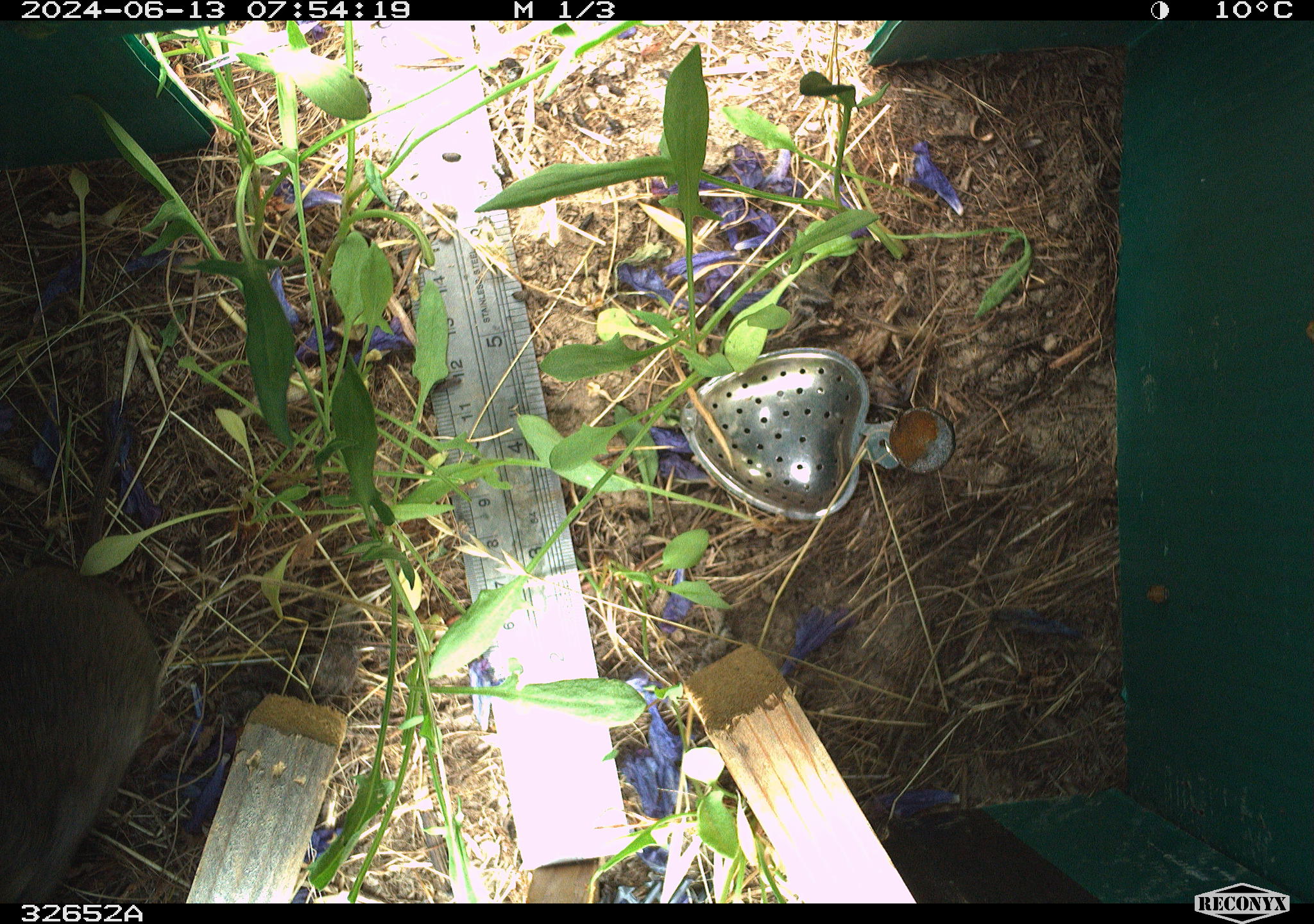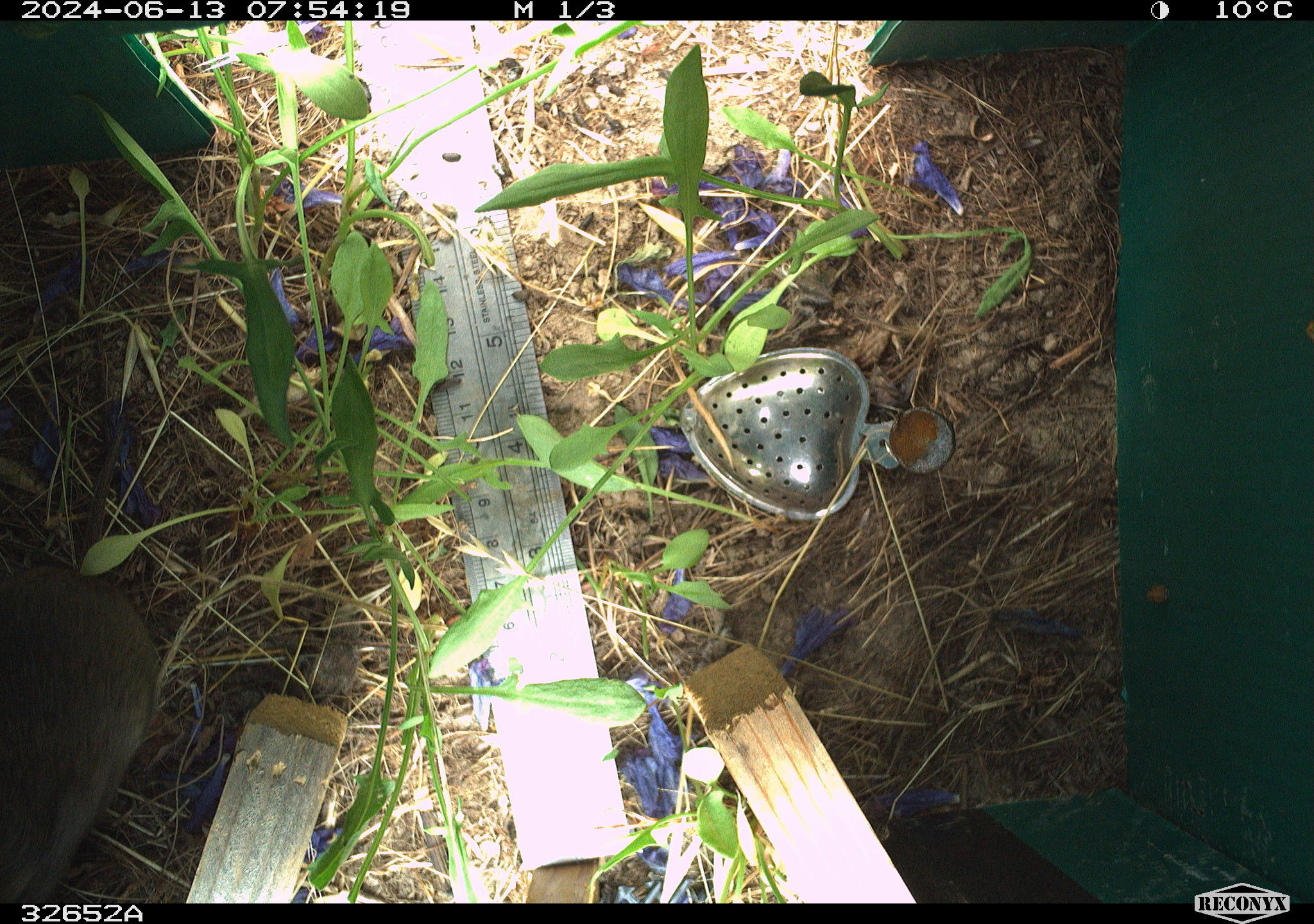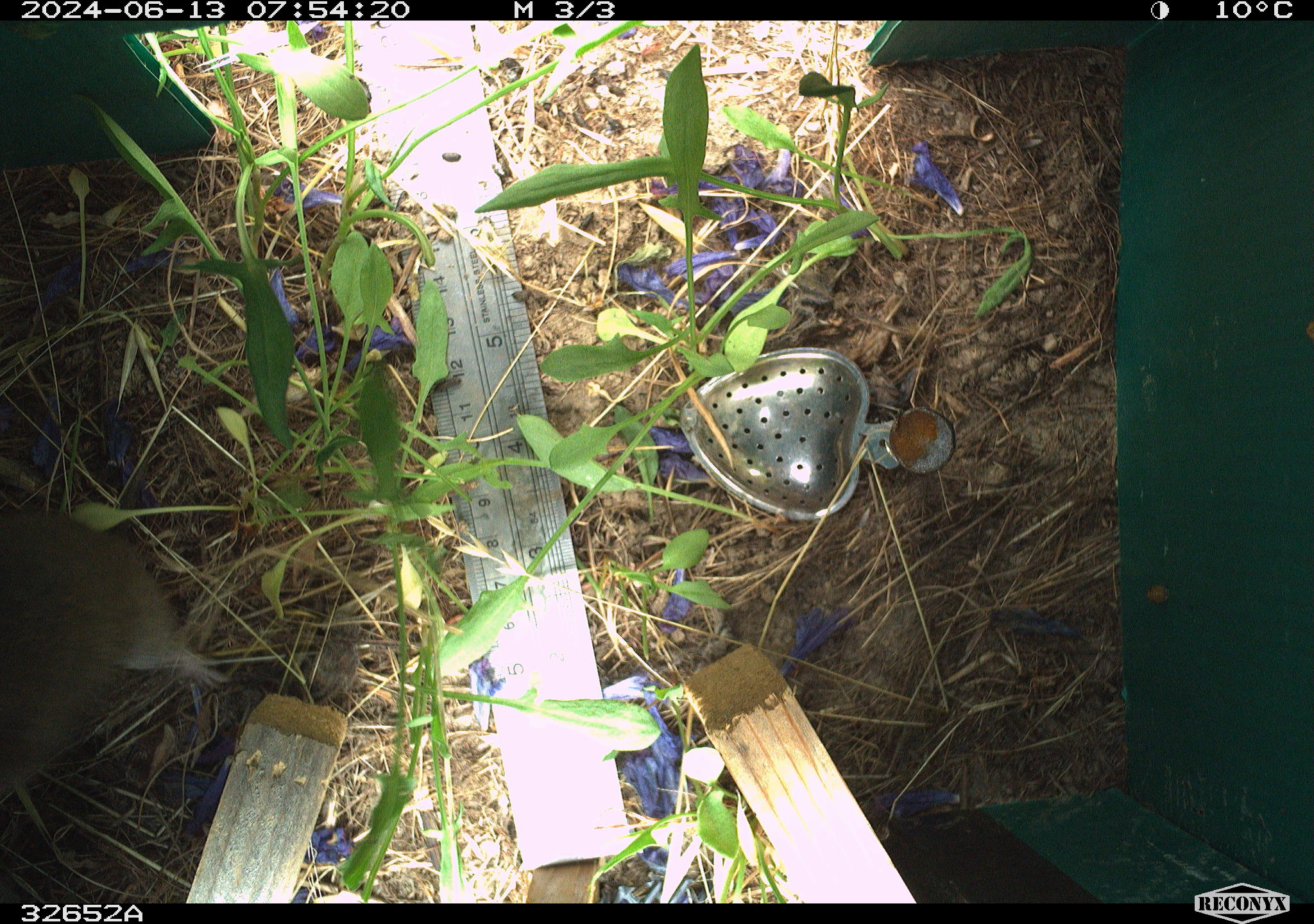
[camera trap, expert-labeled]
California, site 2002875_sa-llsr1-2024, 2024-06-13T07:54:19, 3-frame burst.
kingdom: Animalia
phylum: Chordata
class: Mammalia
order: Rodentia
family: Cricetidae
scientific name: Arvicolinae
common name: voles, lemmings, and muskrats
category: arvicolinae subfamily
Arvicolinae subfamily (voles, lemmings, and muskrats) (Arvicolinae).